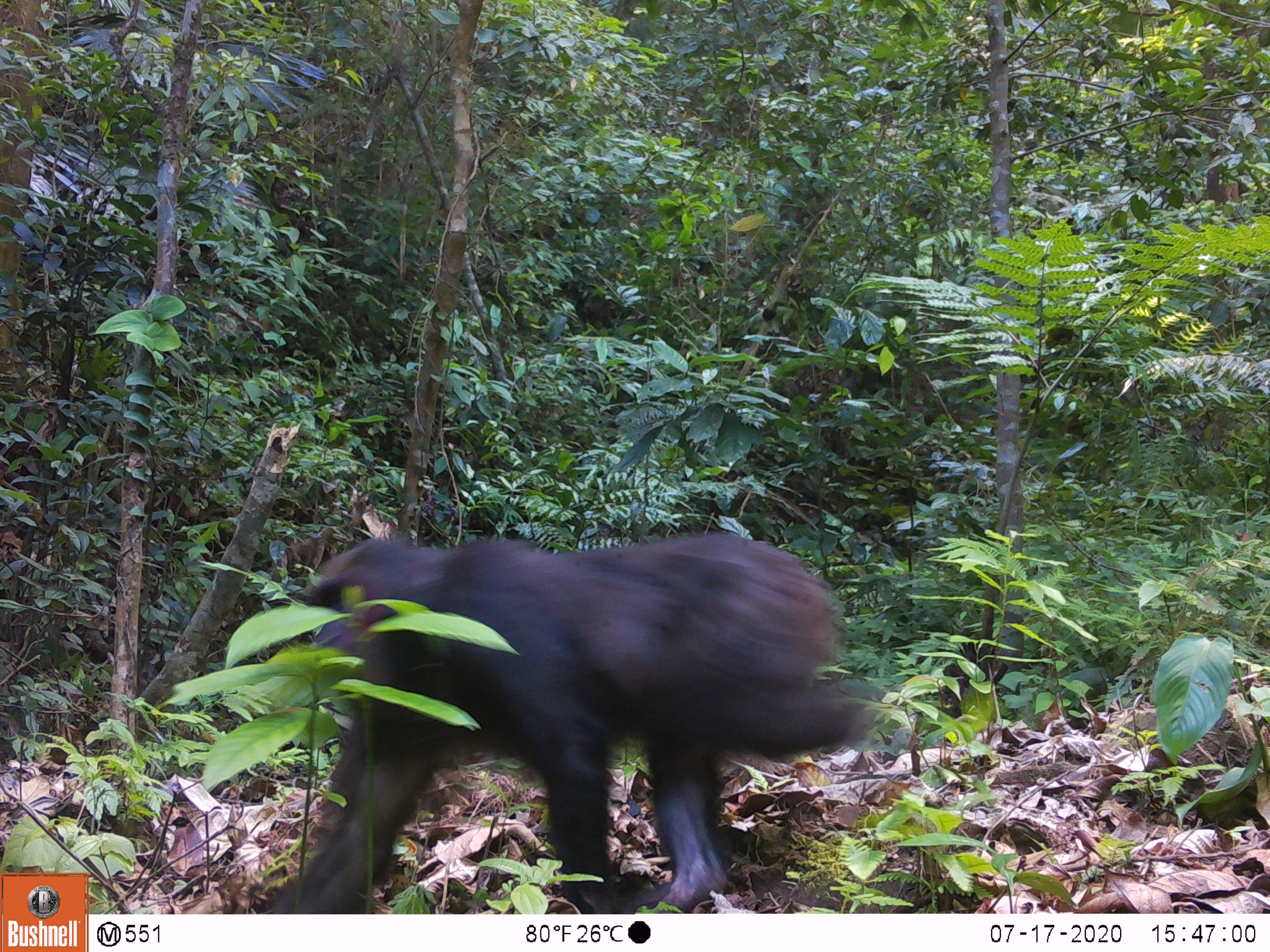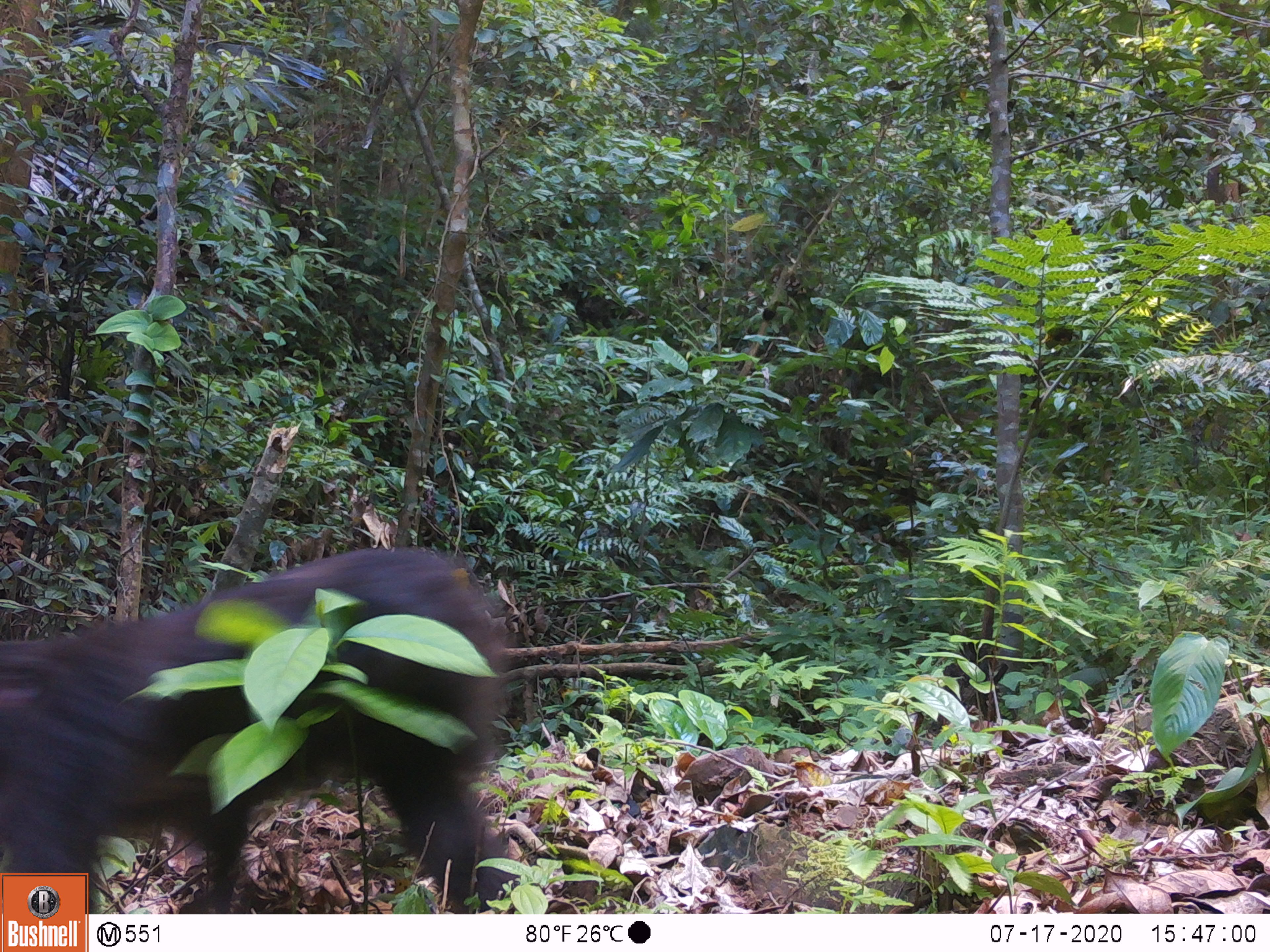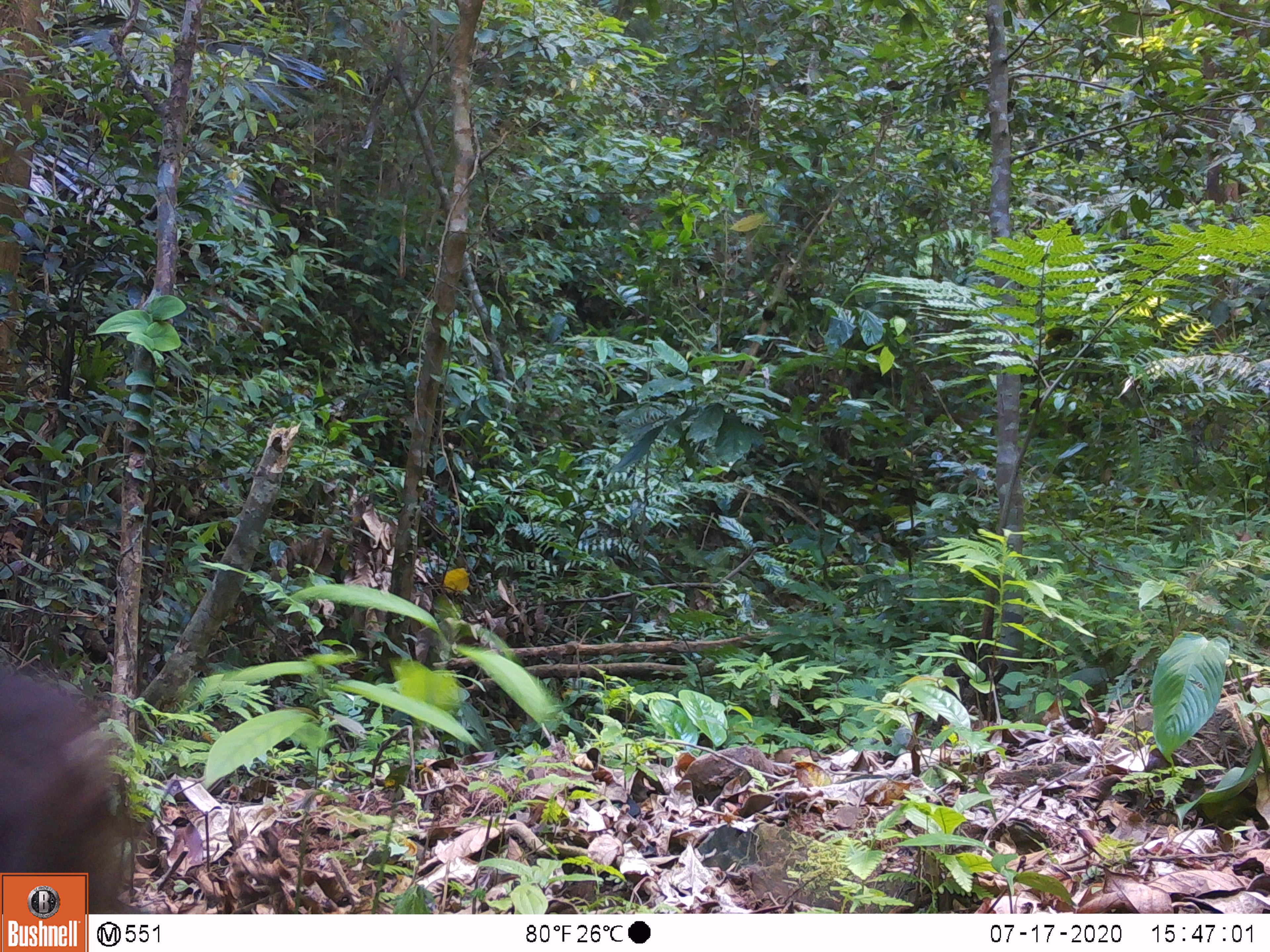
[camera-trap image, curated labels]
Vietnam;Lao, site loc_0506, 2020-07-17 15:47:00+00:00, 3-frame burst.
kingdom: Animalia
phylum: Chordata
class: Mammalia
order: Primates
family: Cercopithecidae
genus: Macaca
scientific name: Macaca arctoides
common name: stump-tailed macaque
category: stump tailed macaque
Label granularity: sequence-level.